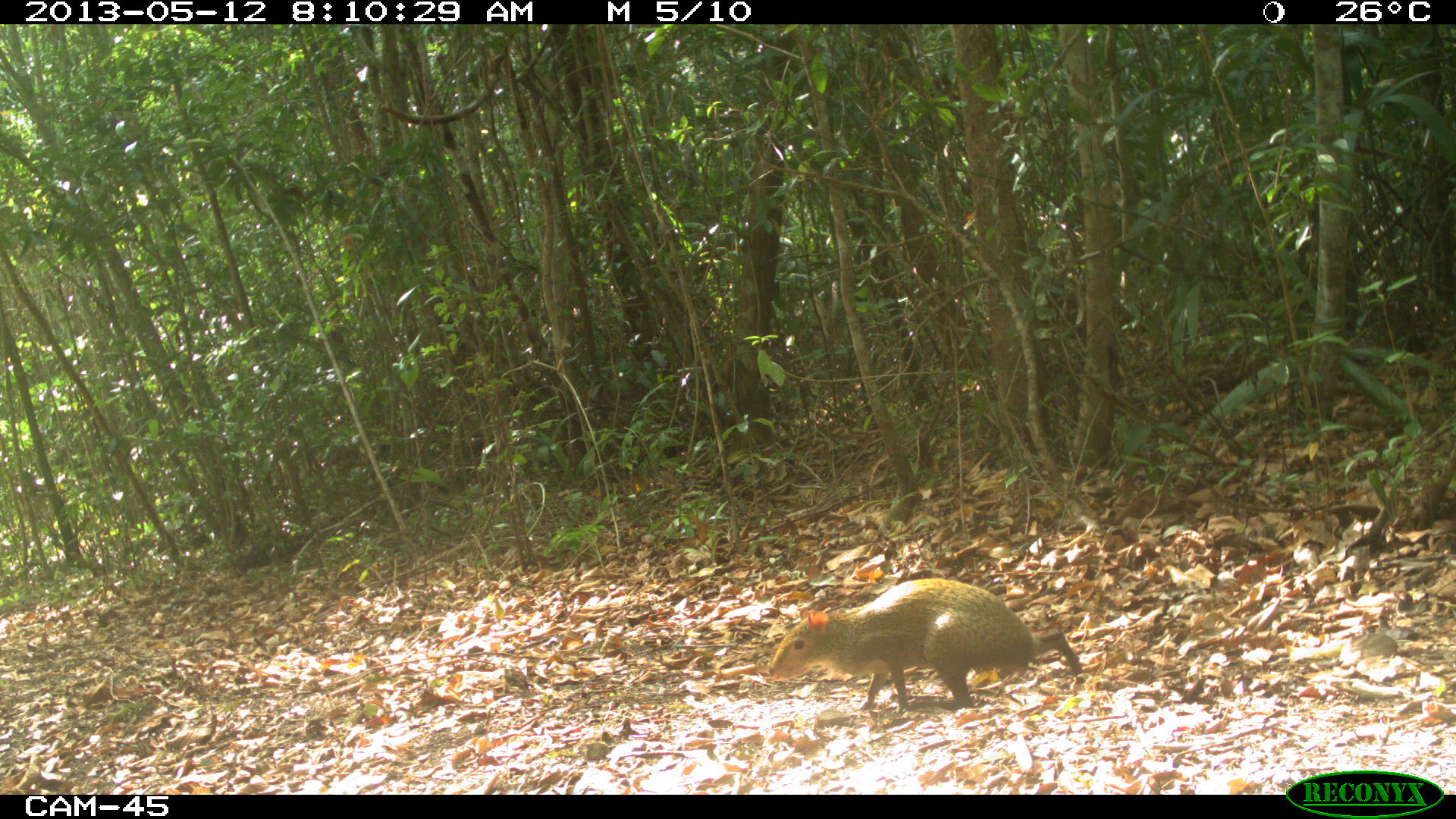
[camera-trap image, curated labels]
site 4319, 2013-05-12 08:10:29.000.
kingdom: Animalia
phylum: Chordata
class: Mammalia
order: Rodentia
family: Dasyproctidae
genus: Dasyprocta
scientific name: Dasyprocta punctata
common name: central american agouti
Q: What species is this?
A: Dasyprocta punctata (central american agouti).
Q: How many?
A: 1.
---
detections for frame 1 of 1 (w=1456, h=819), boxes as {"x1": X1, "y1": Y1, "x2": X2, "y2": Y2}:
dasyprocta punctata: {"x1": 766, "y1": 577, "x2": 1083, "y2": 716}